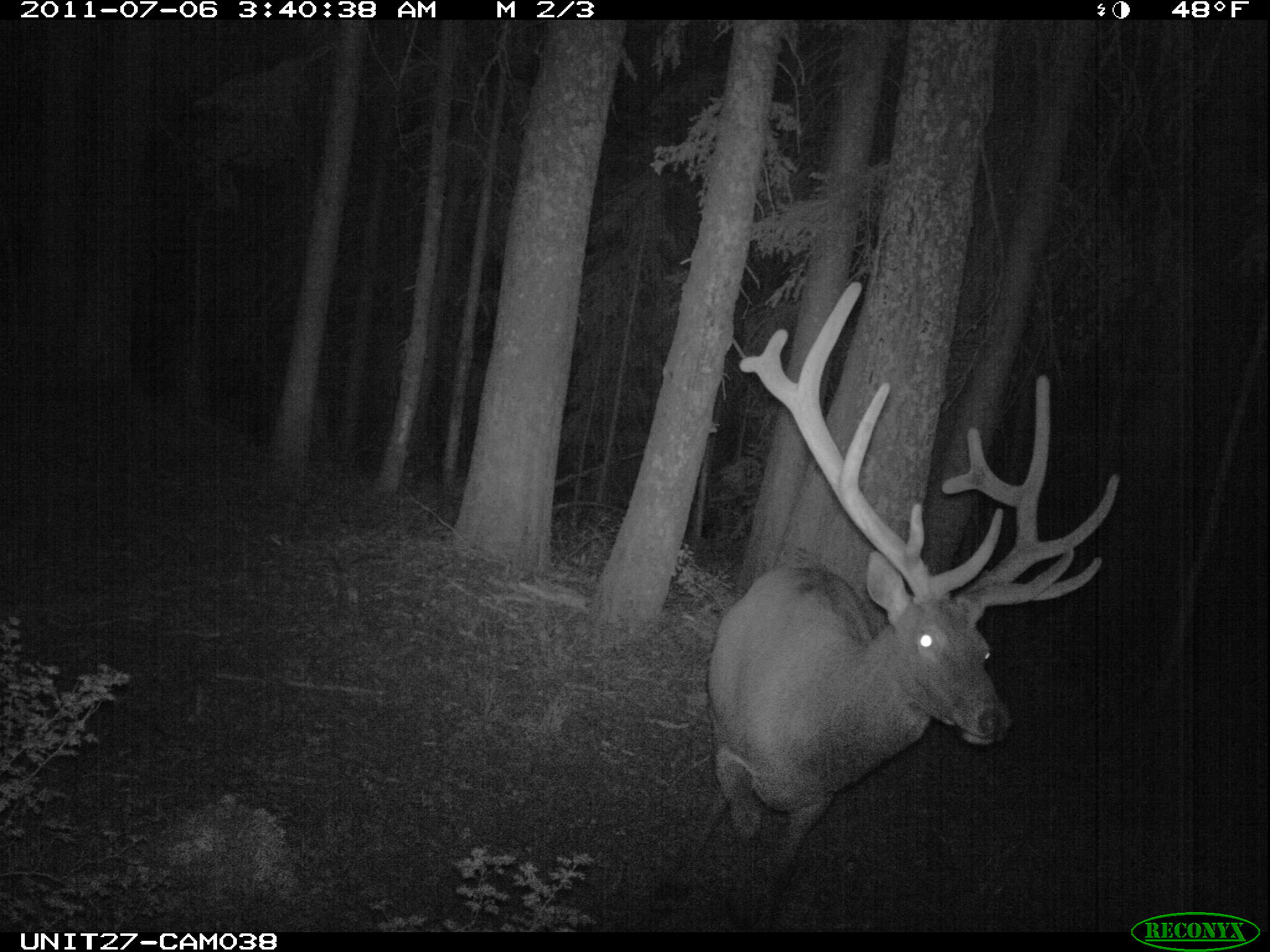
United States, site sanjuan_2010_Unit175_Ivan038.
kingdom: Animalia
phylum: Chordata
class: Mammalia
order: Artiodactyla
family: Cervidae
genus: Cervus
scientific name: Cervus elaphus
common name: red deer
Cervus elaphus (red deer).